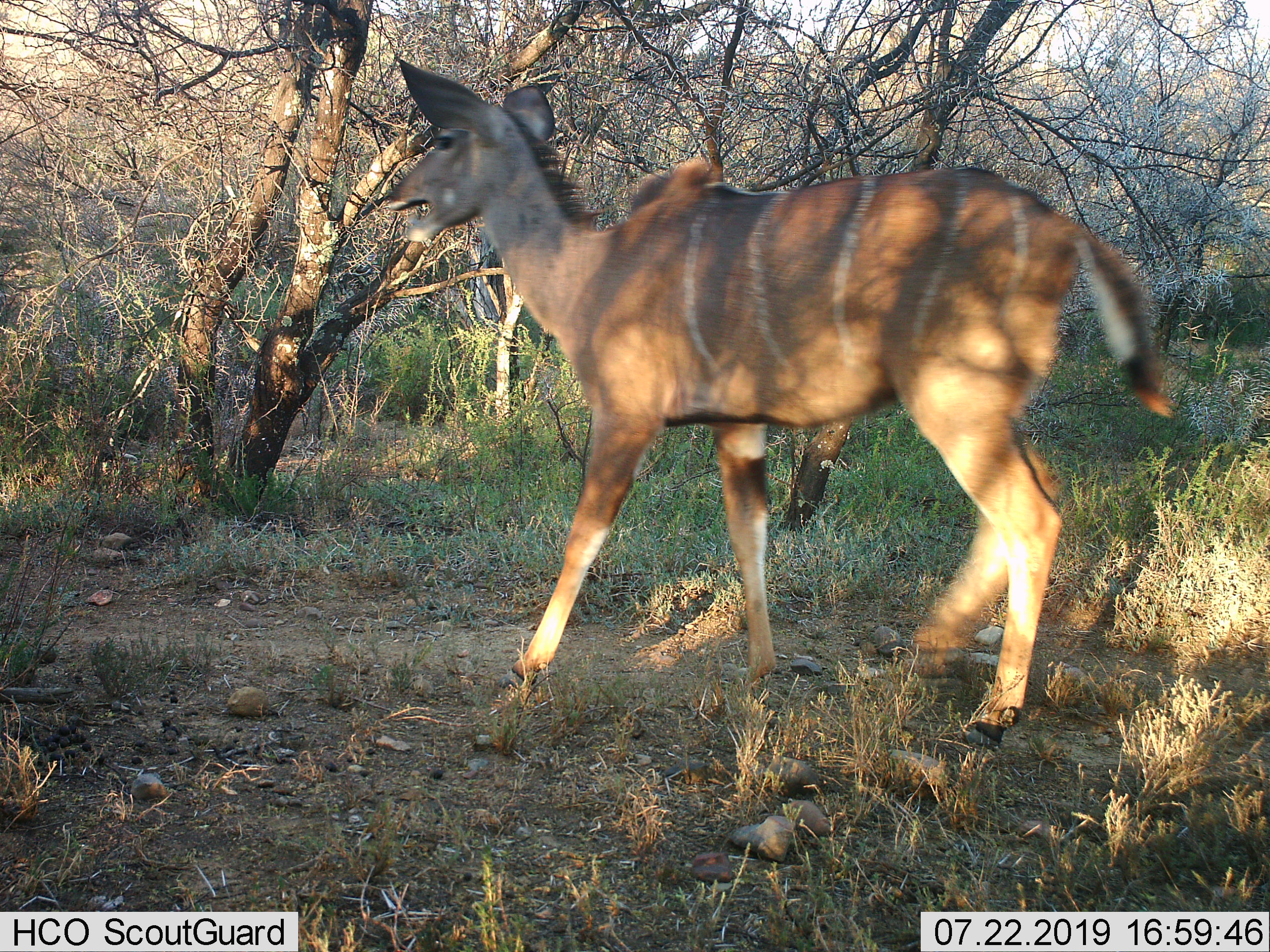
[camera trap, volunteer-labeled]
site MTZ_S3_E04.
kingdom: Animalia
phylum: Chordata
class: Mammalia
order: Artiodactyla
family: Bovidae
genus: Tragelaphus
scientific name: Tragelaphus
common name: kudu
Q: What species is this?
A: Kudu (Tragelaphus).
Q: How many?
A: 1.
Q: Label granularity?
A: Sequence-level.